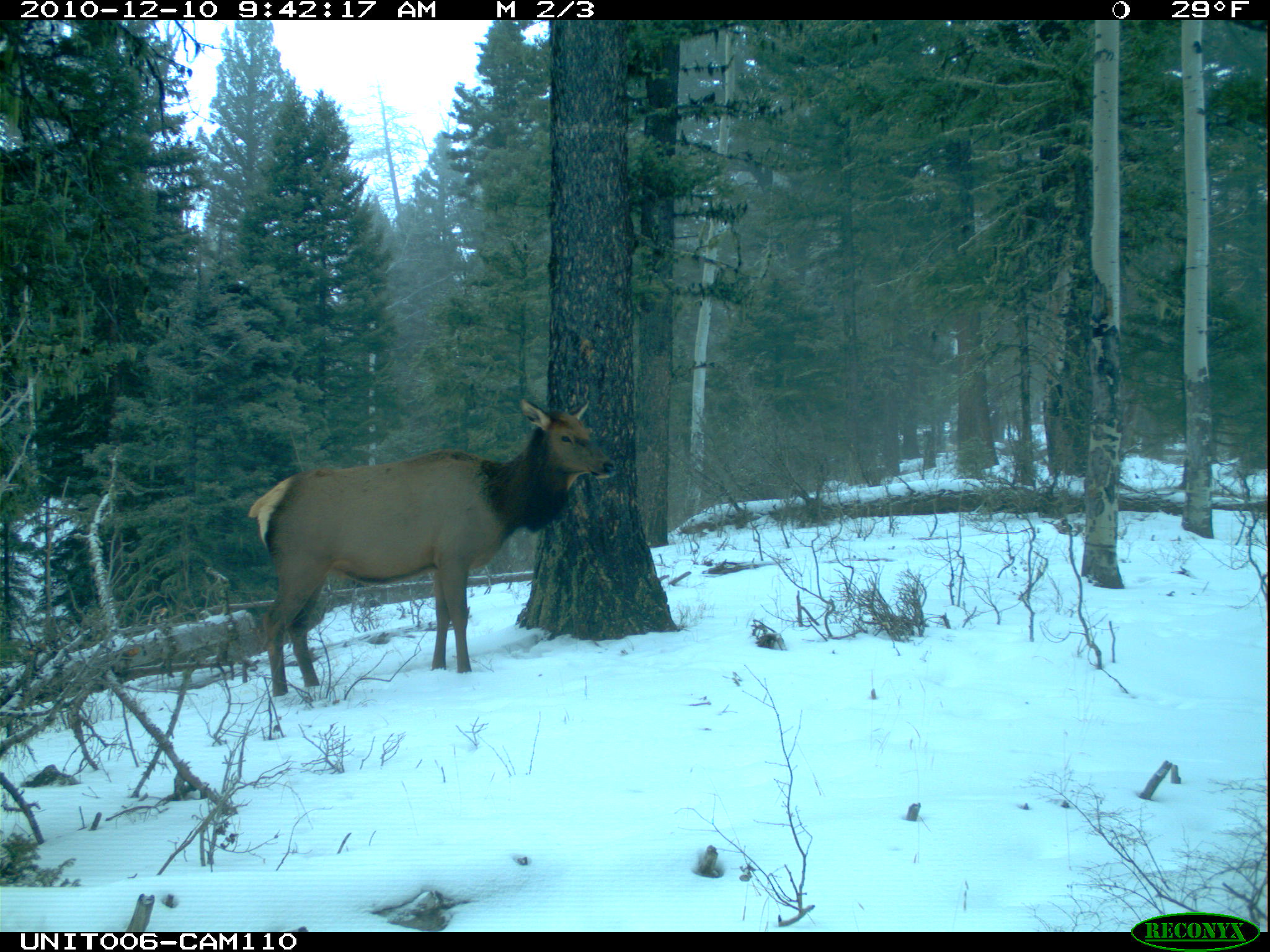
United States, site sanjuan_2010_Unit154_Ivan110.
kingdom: Animalia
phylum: Chordata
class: Mammalia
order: Artiodactyla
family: Cervidae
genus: Cervus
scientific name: Cervus elaphus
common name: red deer